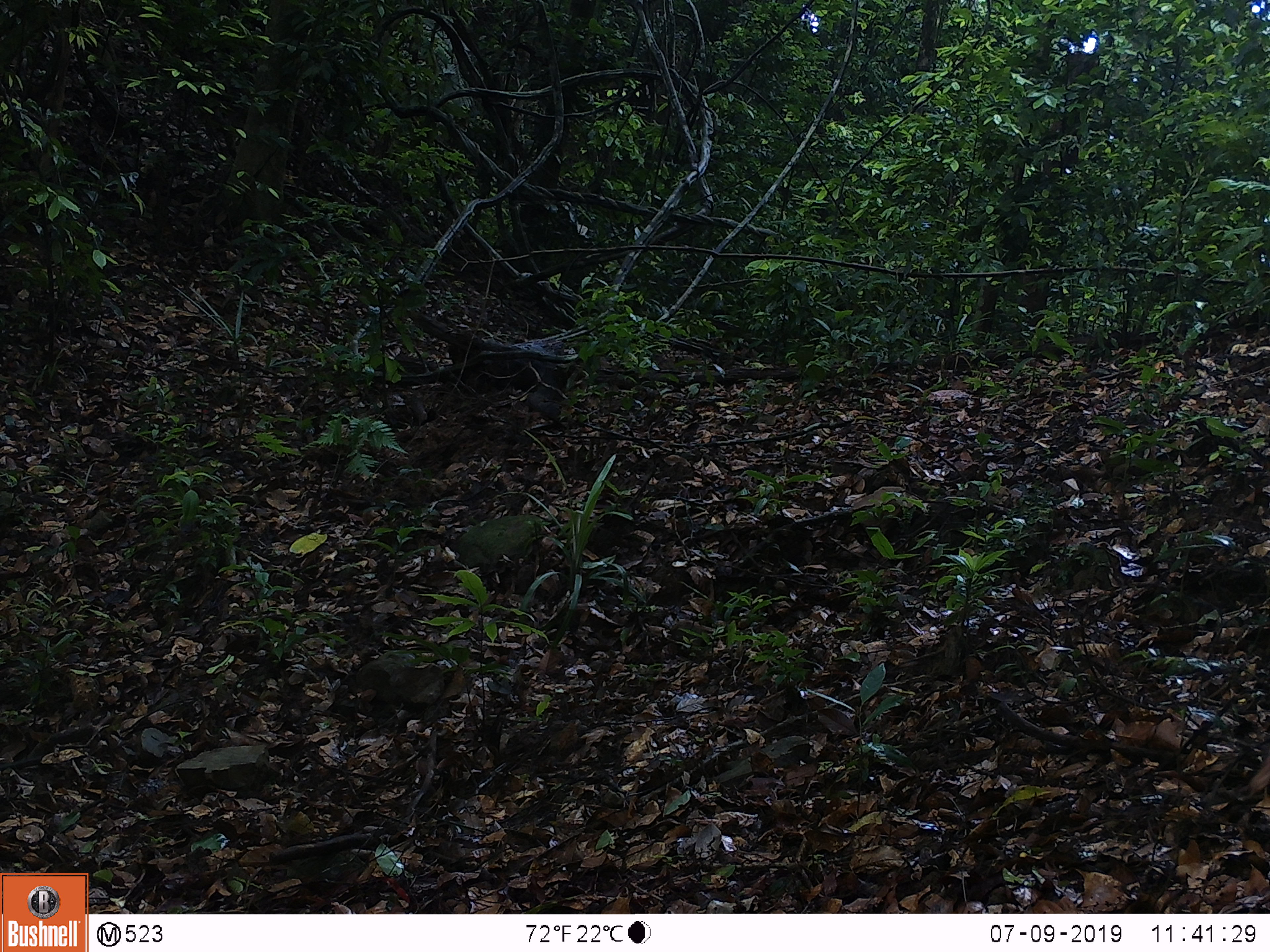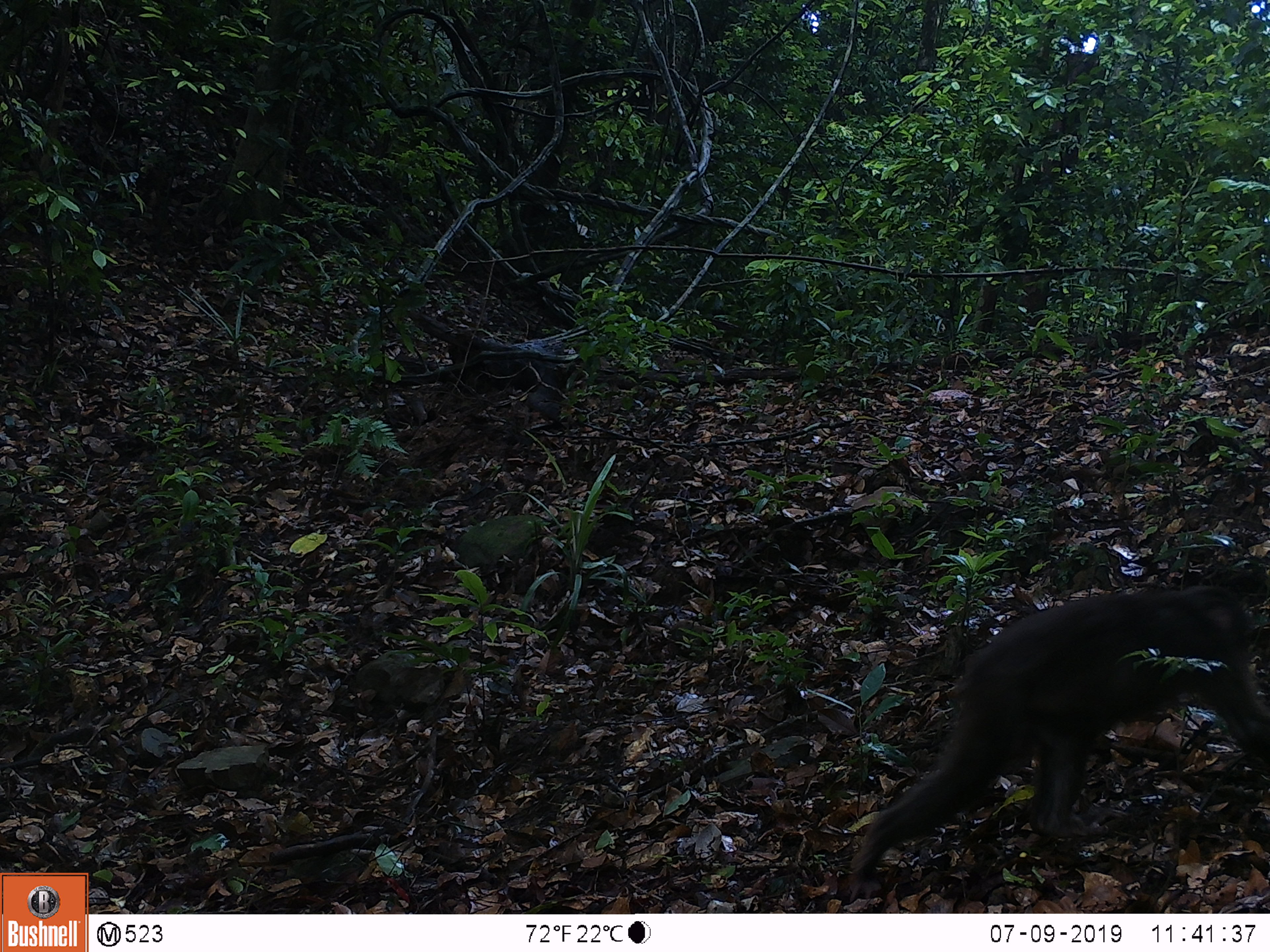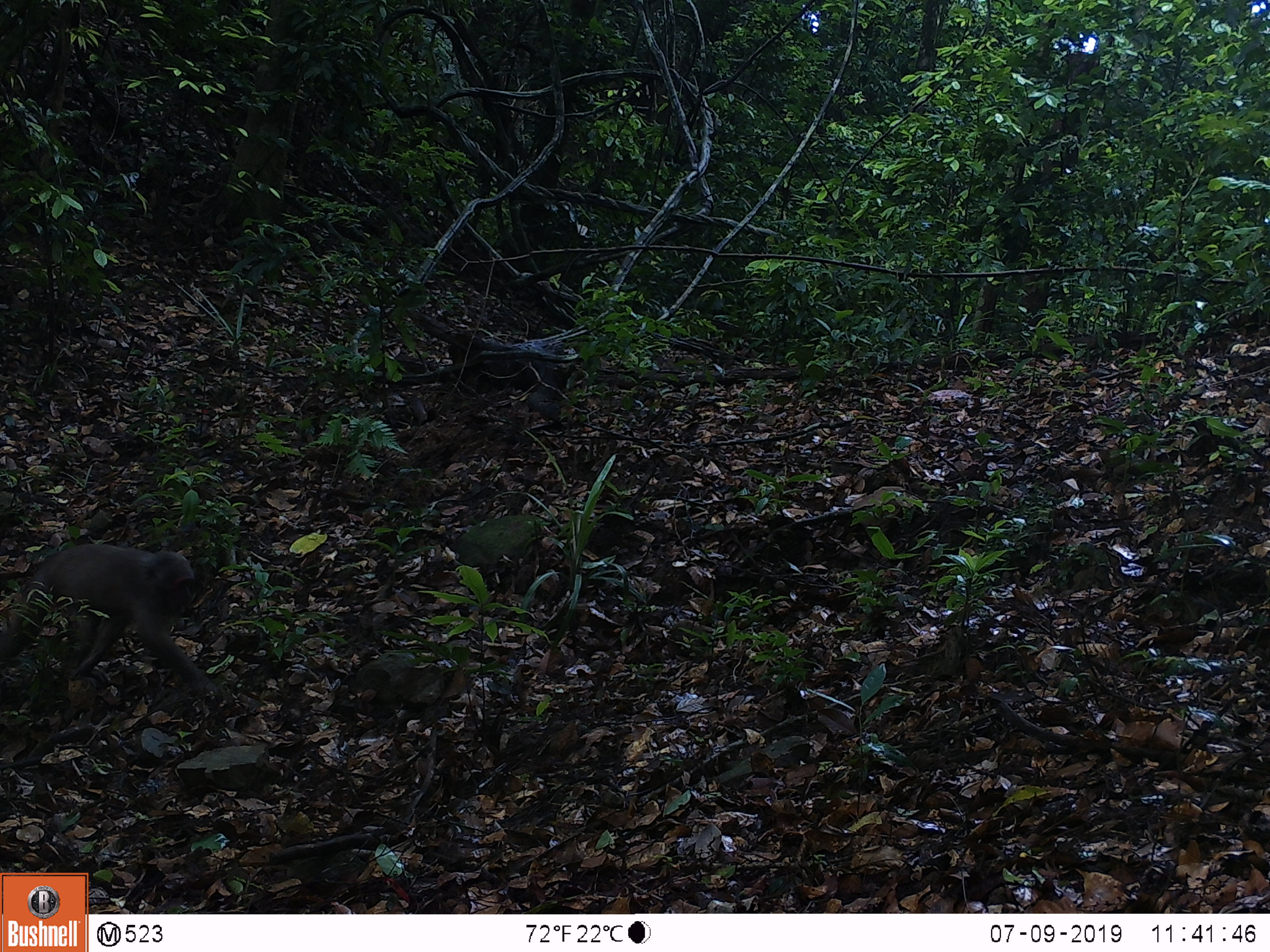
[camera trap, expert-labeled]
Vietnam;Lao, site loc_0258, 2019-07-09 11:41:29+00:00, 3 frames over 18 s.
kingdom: Animalia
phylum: Chordata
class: Mammalia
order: Primates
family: Cercopithecidae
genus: Macaca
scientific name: Macaca arctoides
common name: stump-tailed macaque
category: stump tailed macaque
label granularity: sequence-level